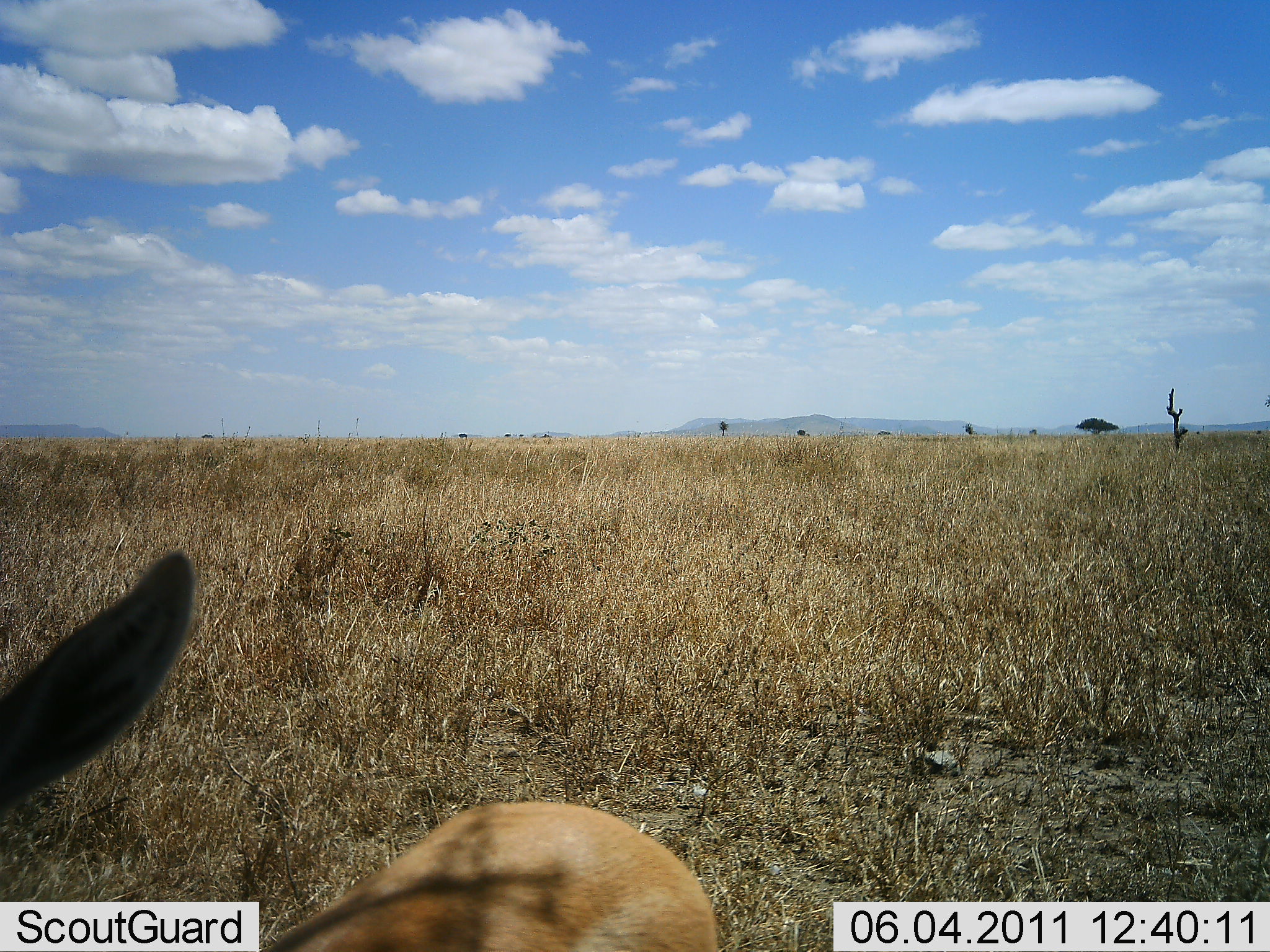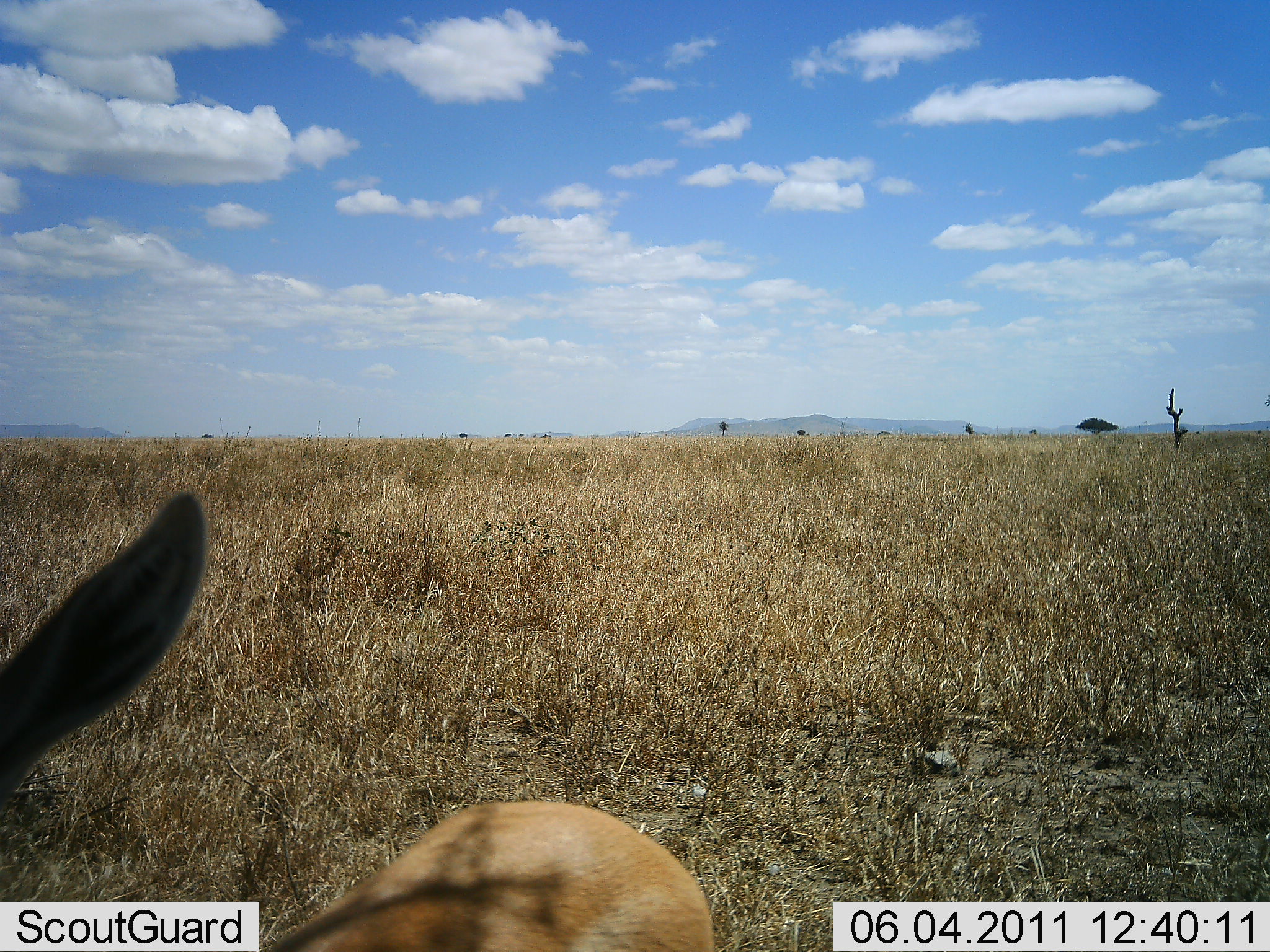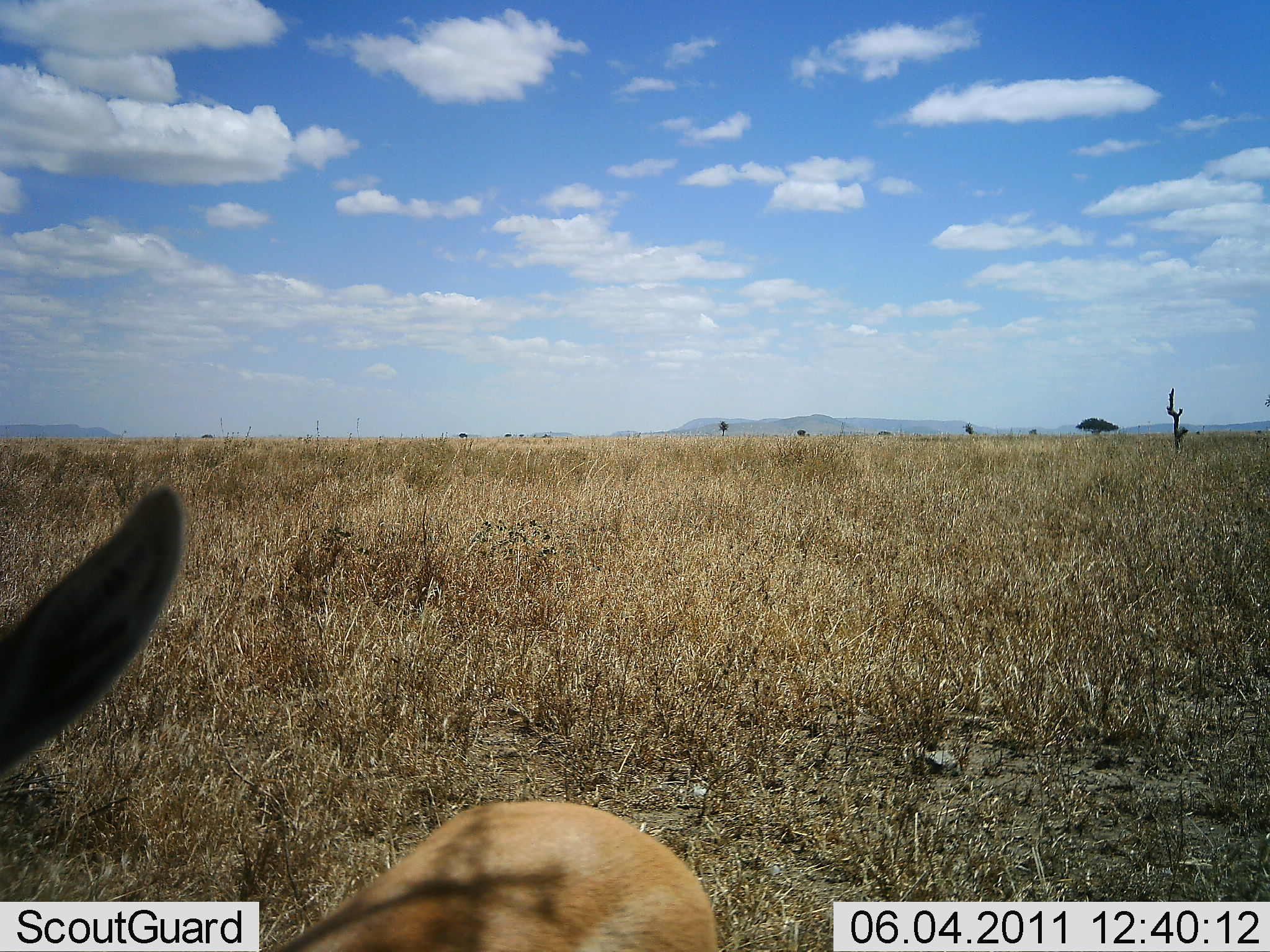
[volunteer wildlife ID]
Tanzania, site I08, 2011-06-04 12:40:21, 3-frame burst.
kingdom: Animalia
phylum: Chordata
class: Mammalia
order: Artiodactyla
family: Bovidae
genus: Redunca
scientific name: Redunca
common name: reedbuck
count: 1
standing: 80%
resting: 0%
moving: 20%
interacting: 0%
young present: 0%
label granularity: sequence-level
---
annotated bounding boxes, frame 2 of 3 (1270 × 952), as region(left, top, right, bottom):
animal: region(0, 491, 210, 788)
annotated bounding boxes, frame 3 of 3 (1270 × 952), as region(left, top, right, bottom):
animal: region(0, 487, 717, 921)